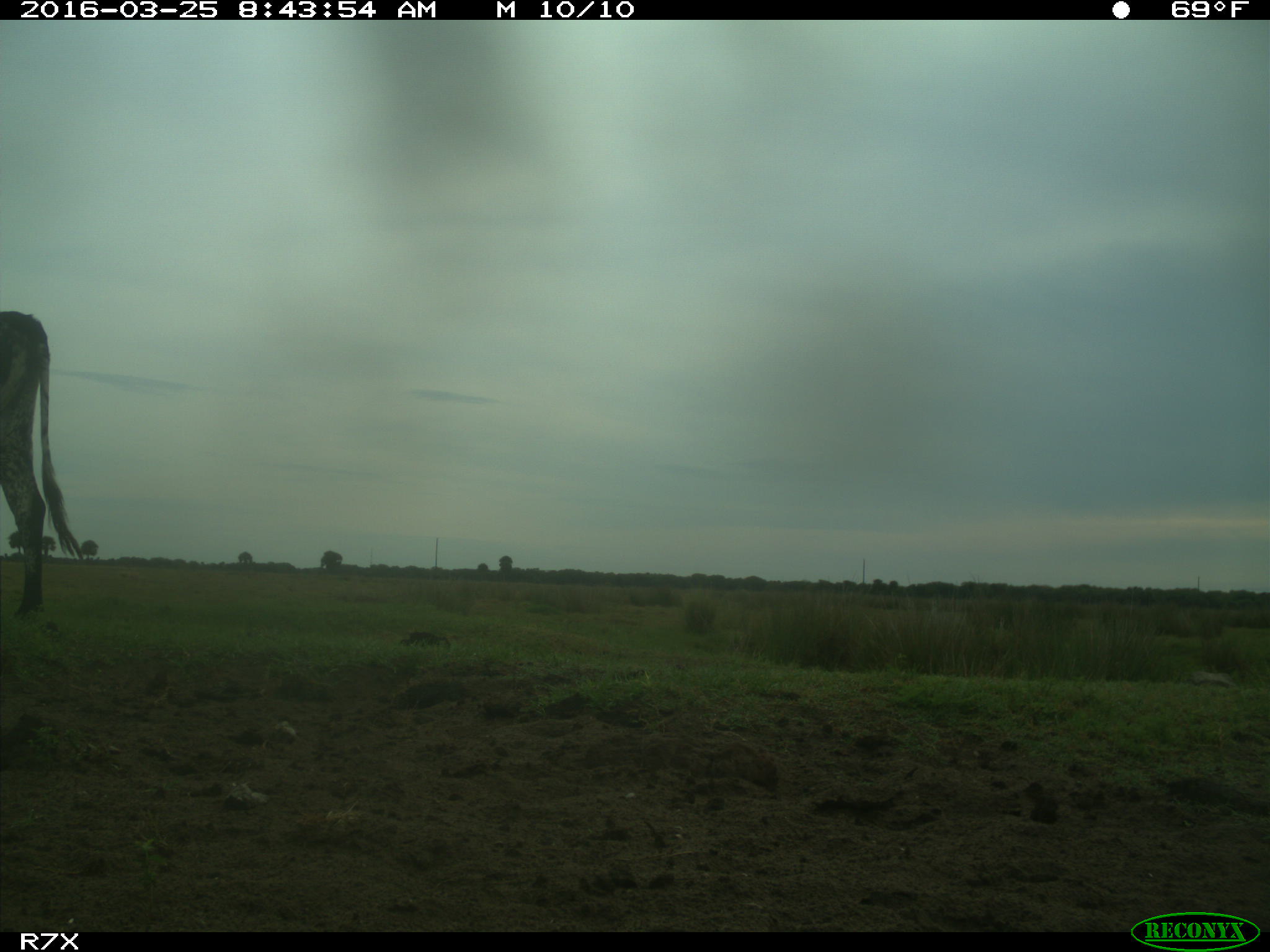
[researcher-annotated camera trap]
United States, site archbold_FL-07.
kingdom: Animalia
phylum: Chordata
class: Mammalia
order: Artiodactyla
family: Bovidae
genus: Bos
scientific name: Bos taurus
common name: domestic cow